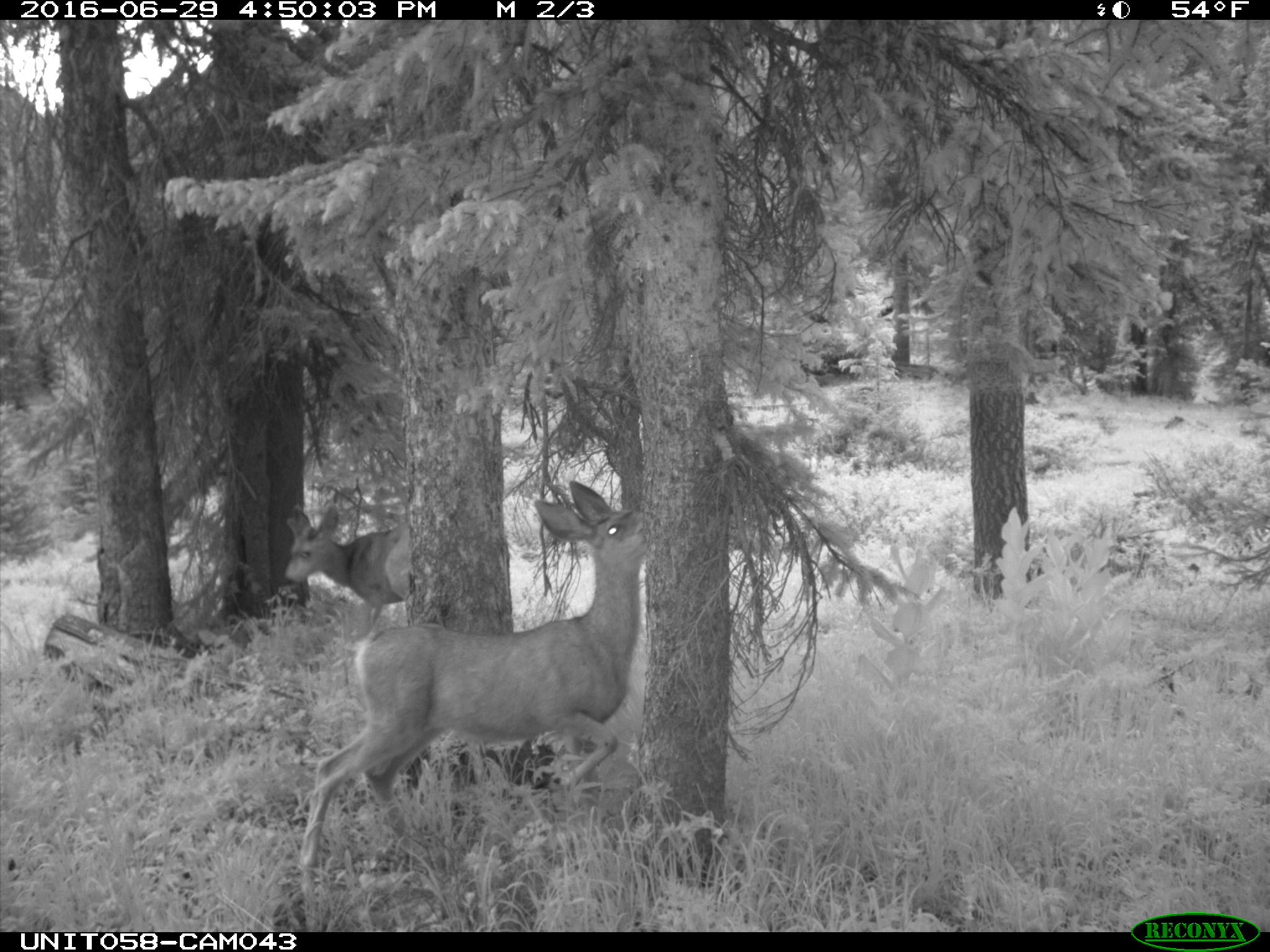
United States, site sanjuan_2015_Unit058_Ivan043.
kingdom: Animalia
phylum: Chordata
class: Mammalia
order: Artiodactyla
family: Cervidae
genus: Odocoileus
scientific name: Odocoileus hemionus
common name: mule deer